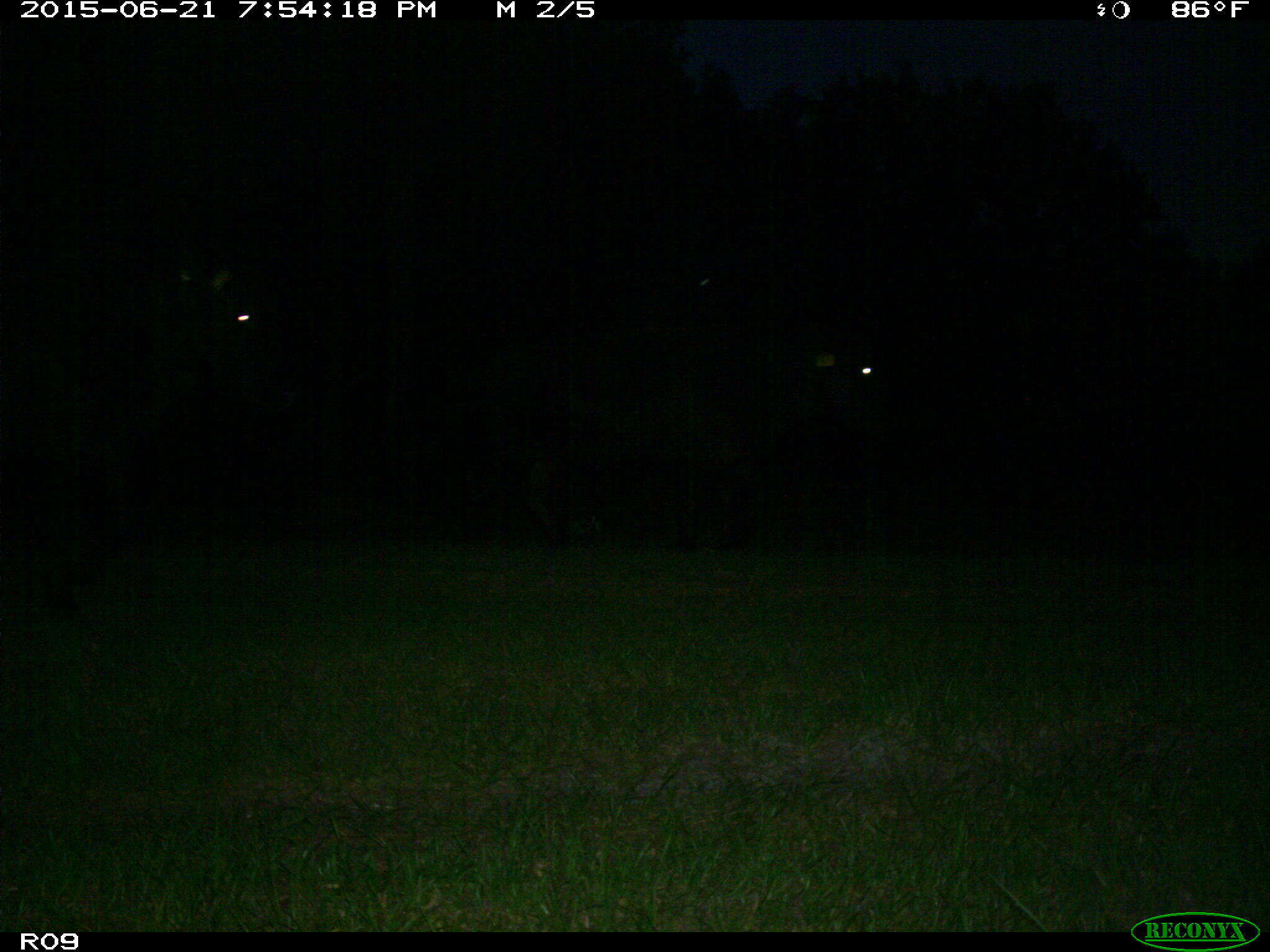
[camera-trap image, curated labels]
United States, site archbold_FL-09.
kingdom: Animalia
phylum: Chordata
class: Mammalia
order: Artiodactyla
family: Bovidae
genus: Bos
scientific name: Bos taurus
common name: domestic cow